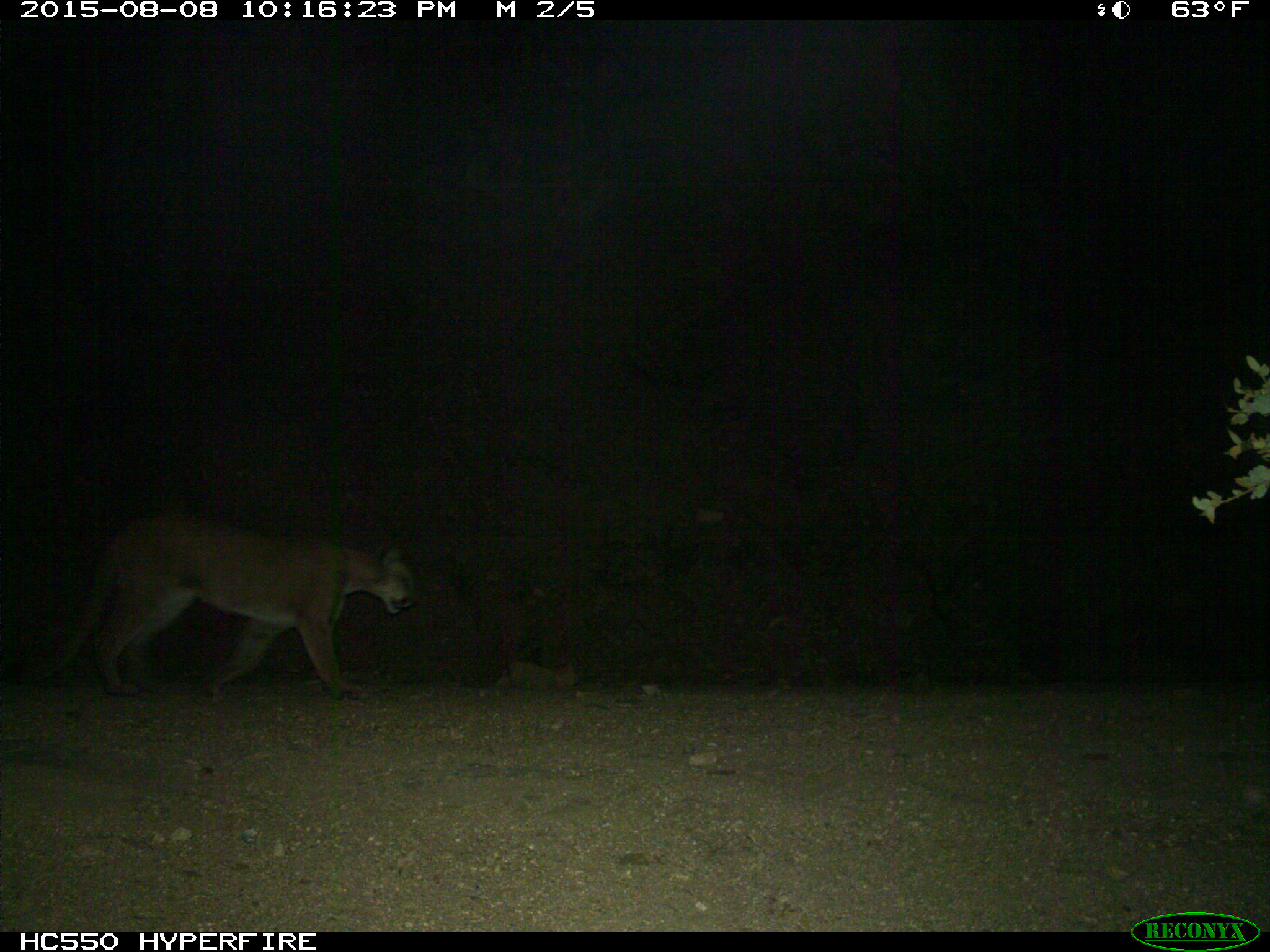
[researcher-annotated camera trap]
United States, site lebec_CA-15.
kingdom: Animalia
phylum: Chordata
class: Mammalia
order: Carnivora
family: Felidae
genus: Puma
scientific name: Puma concolor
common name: mountain lion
Puma concolor (mountain lion).